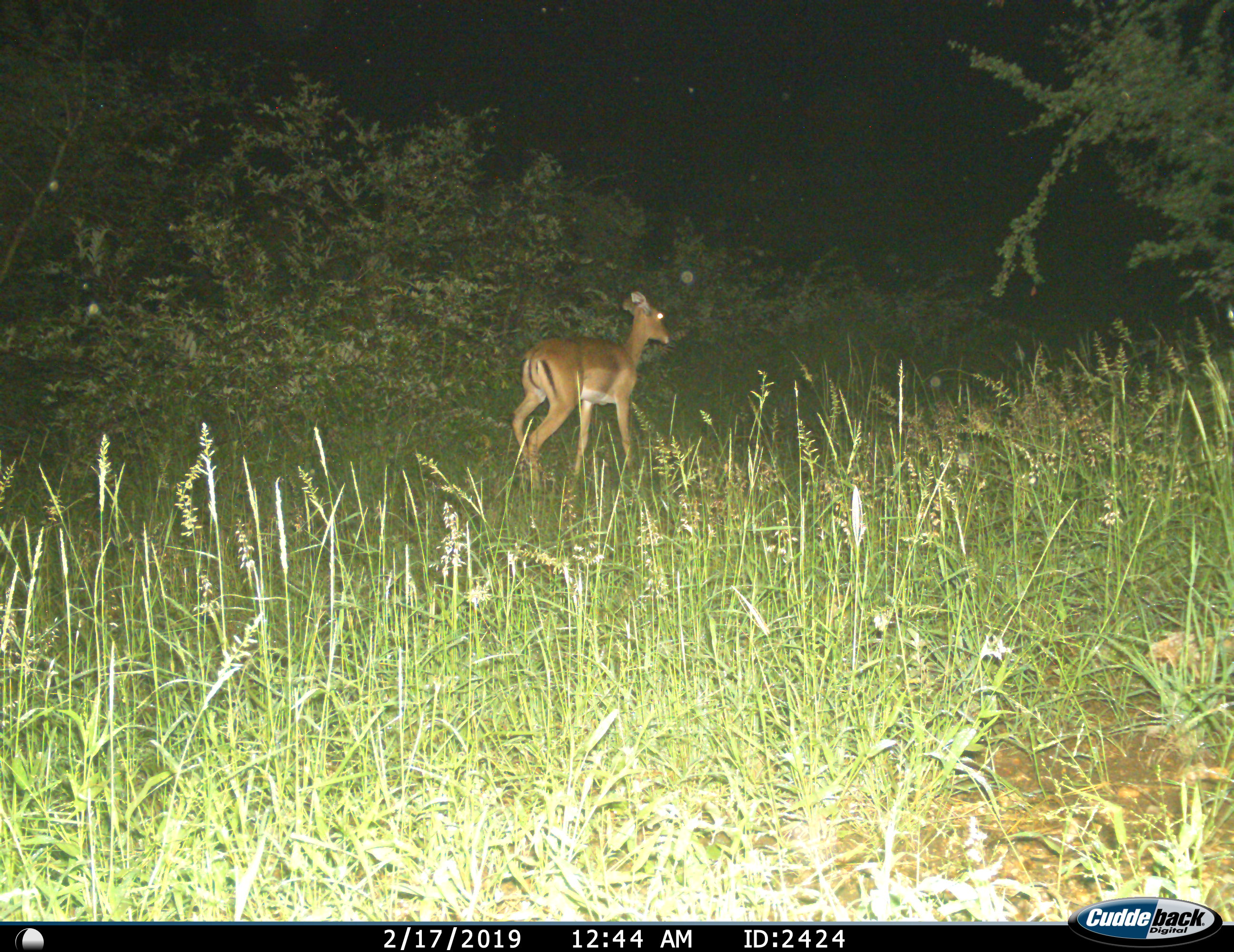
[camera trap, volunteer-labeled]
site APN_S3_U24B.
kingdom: Animalia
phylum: Chordata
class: Mammalia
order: Artiodactyla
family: Bovidae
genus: Aepyceros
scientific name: Aepyceros melampus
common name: impala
Impala (Aepyceros melampus), count 1. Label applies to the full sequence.